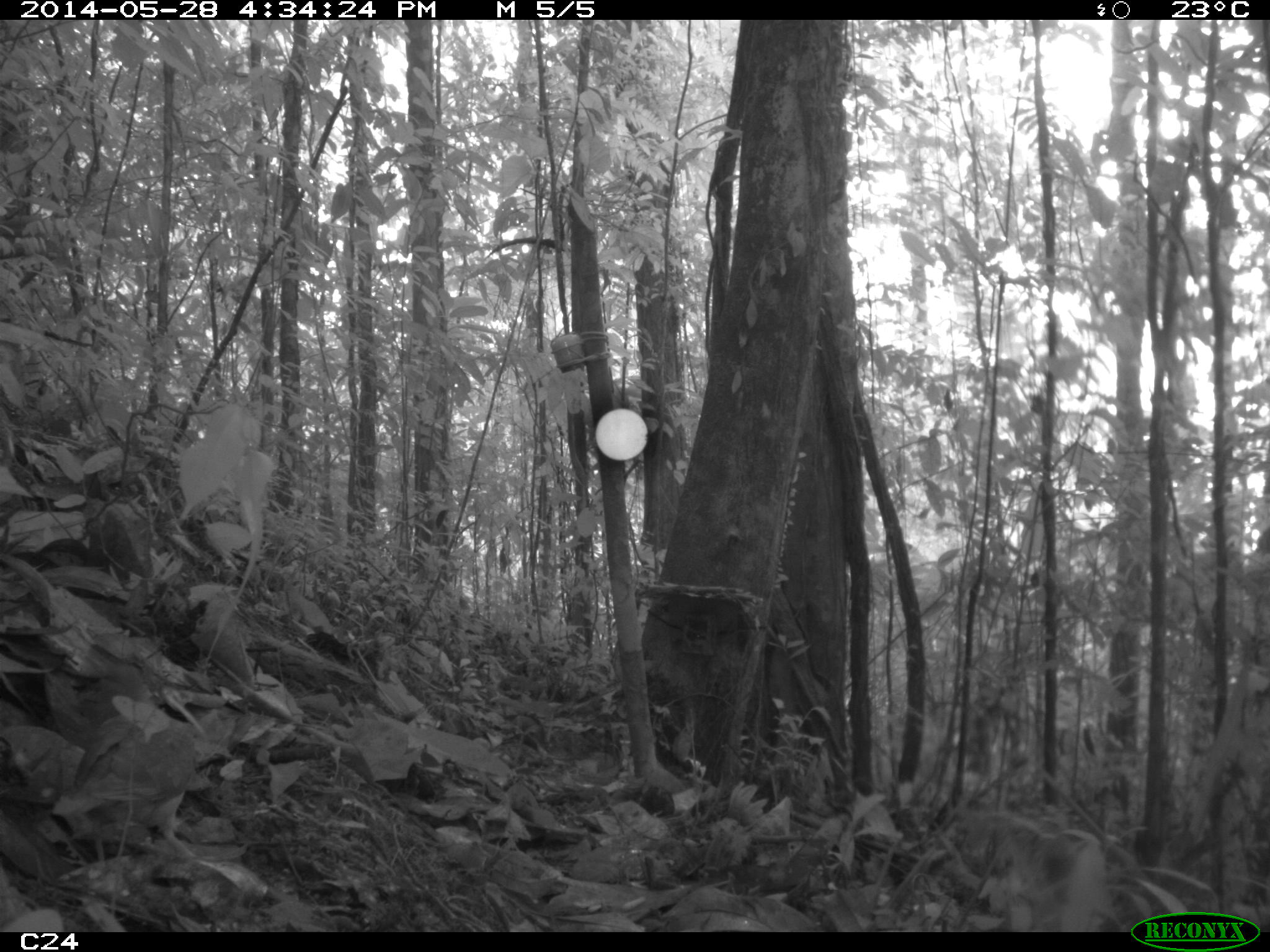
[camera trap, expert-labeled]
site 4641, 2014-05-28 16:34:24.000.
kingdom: Animalia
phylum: Chordata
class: Aves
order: Columbiformes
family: Columbidae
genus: Leptotila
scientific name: Leptotila rufaxilla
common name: gray-fronted dove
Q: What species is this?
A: Leptotila rufaxilla (gray-fronted dove).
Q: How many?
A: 1.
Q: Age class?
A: Adult.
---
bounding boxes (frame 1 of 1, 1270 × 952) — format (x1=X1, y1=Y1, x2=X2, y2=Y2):
leptotila rufaxilla: (x1=48, y1=705, x2=228, y2=887)